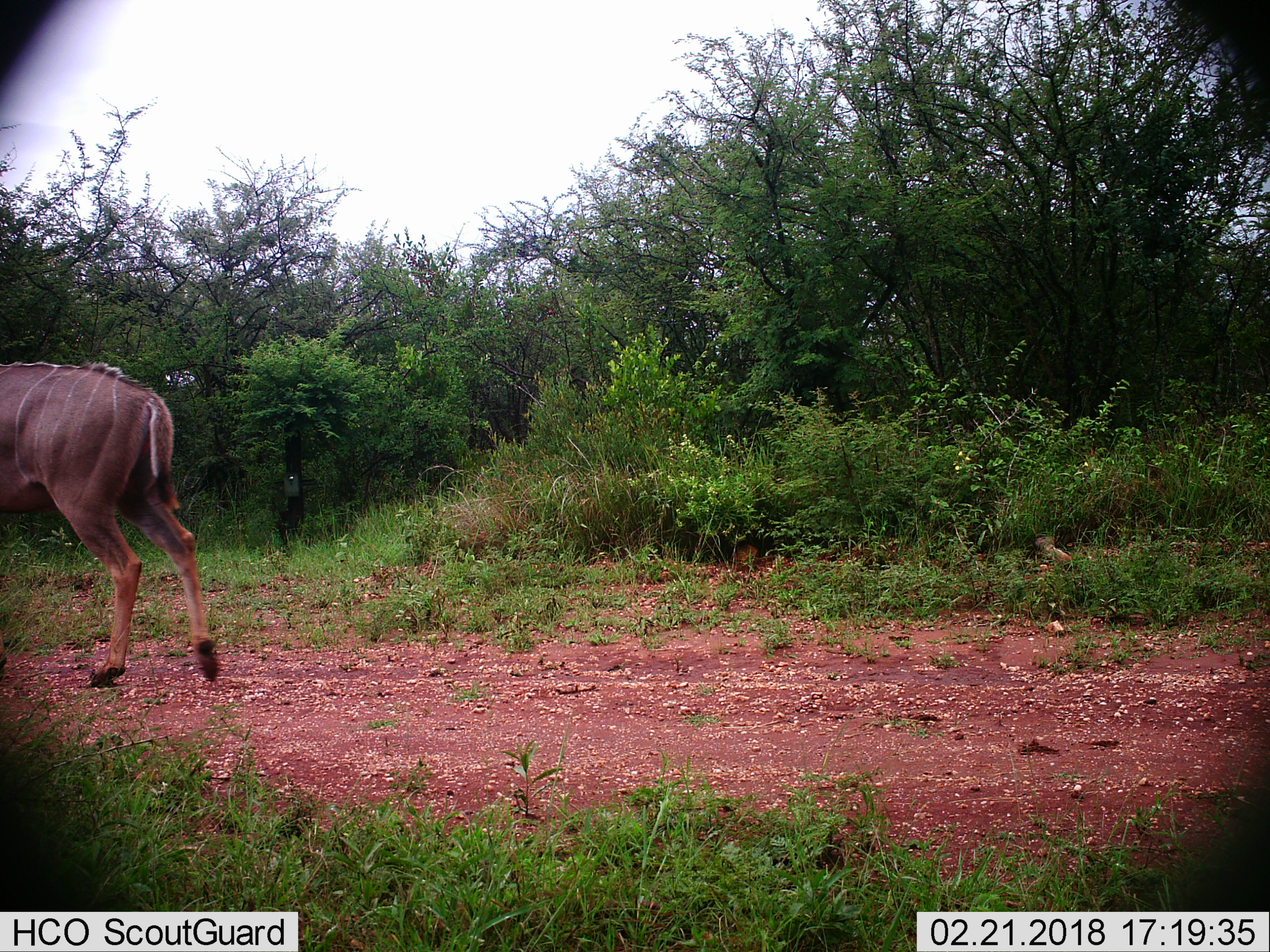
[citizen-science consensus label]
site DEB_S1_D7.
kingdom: Animalia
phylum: Chordata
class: Mammalia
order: Artiodactyla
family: Bovidae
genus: Tragelaphus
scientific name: Tragelaphus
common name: kudu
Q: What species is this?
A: Kudu (Tragelaphus).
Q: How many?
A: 1.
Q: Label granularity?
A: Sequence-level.